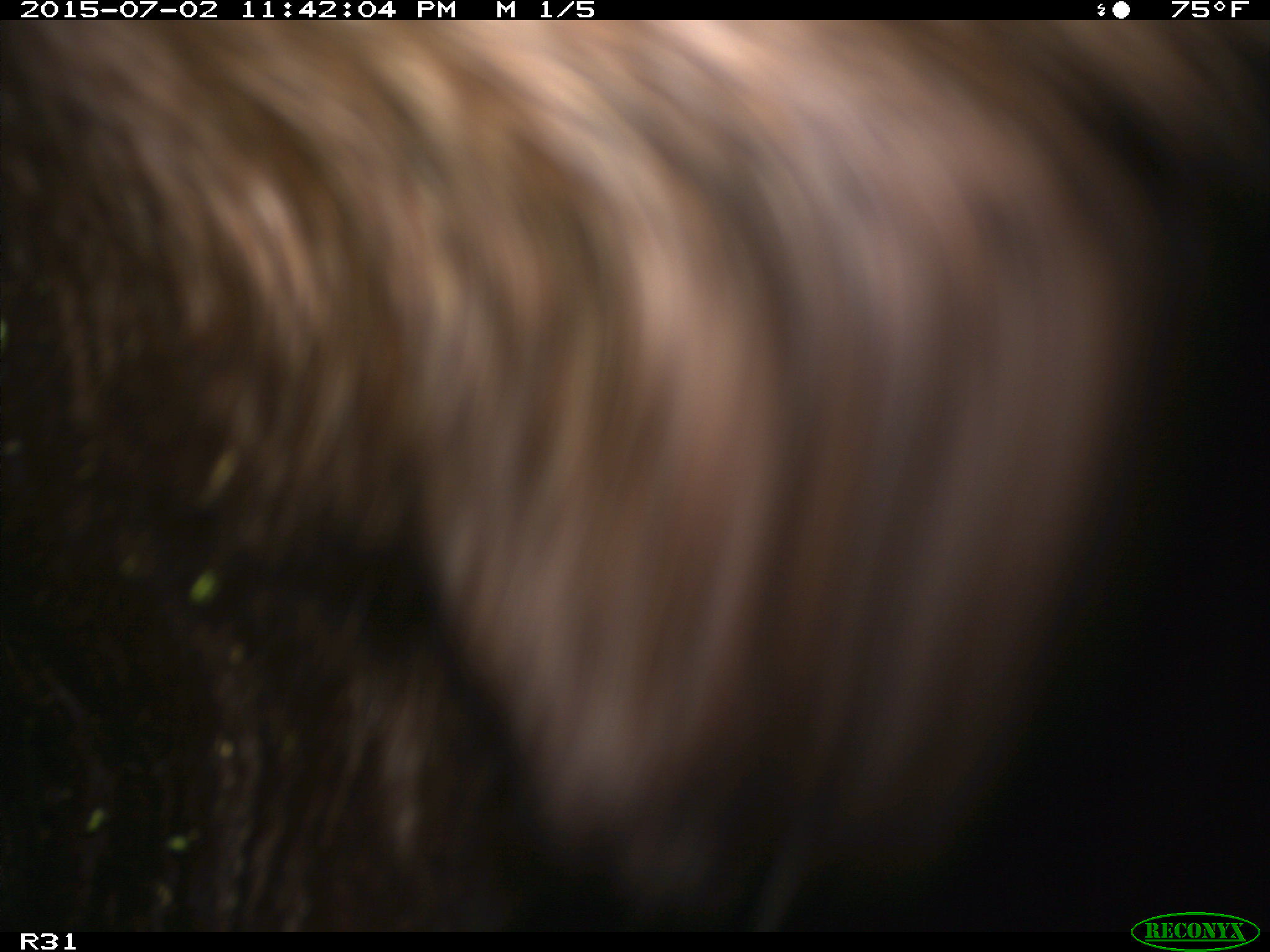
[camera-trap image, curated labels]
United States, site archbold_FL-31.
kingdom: Animalia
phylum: Chordata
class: Mammalia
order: Artiodactyla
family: Bovidae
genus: Bos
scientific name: Bos taurus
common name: domestic cow